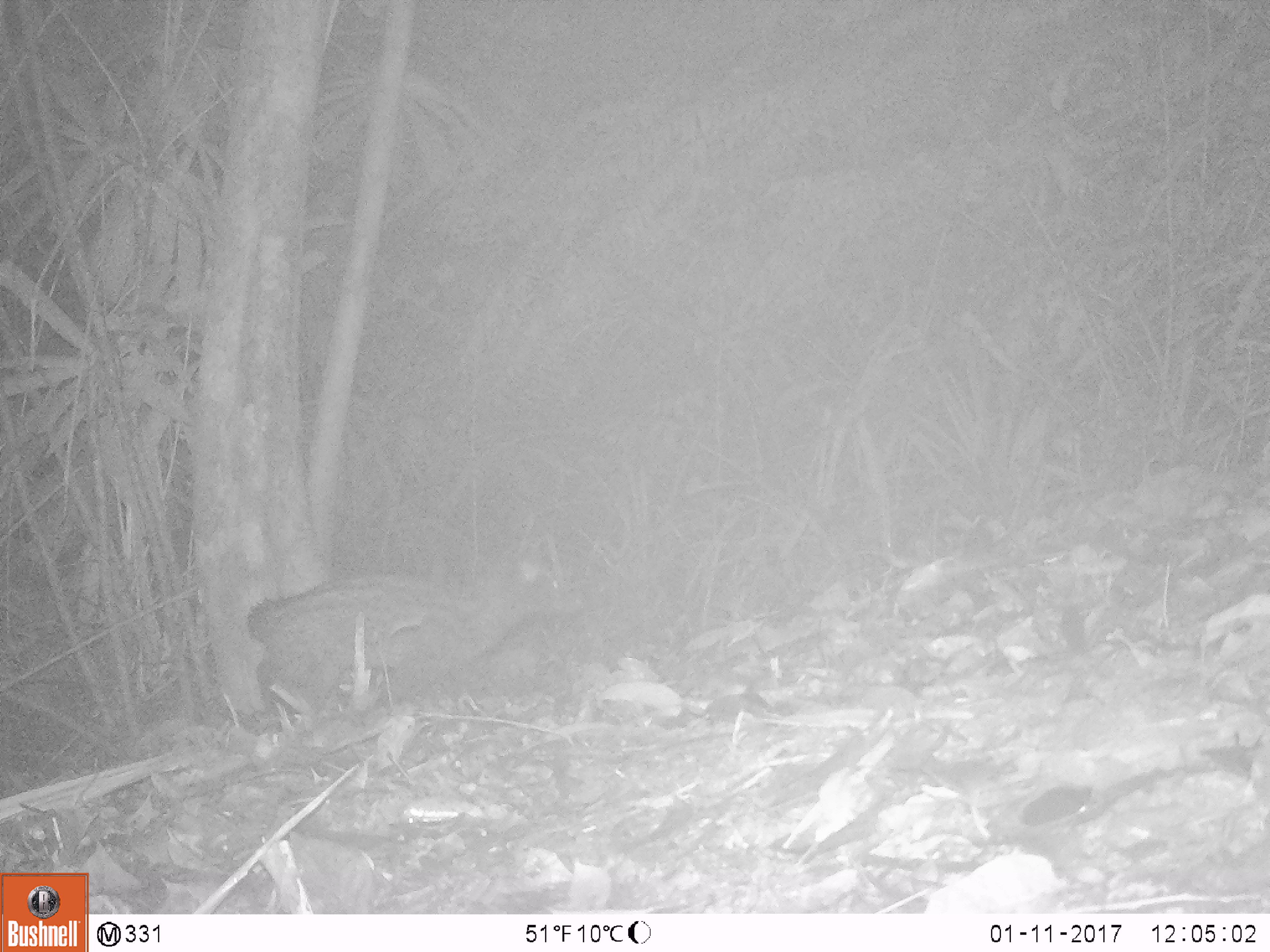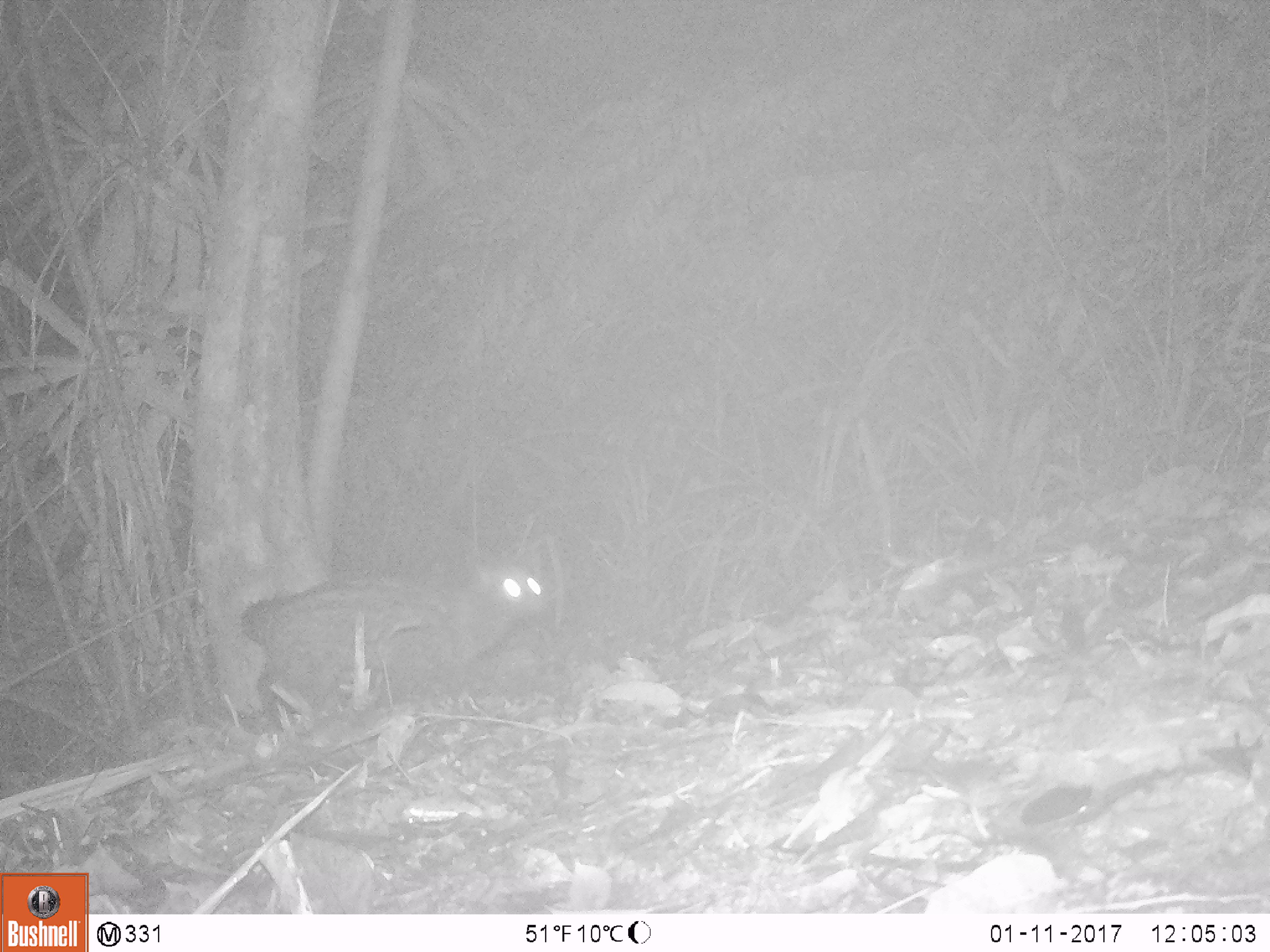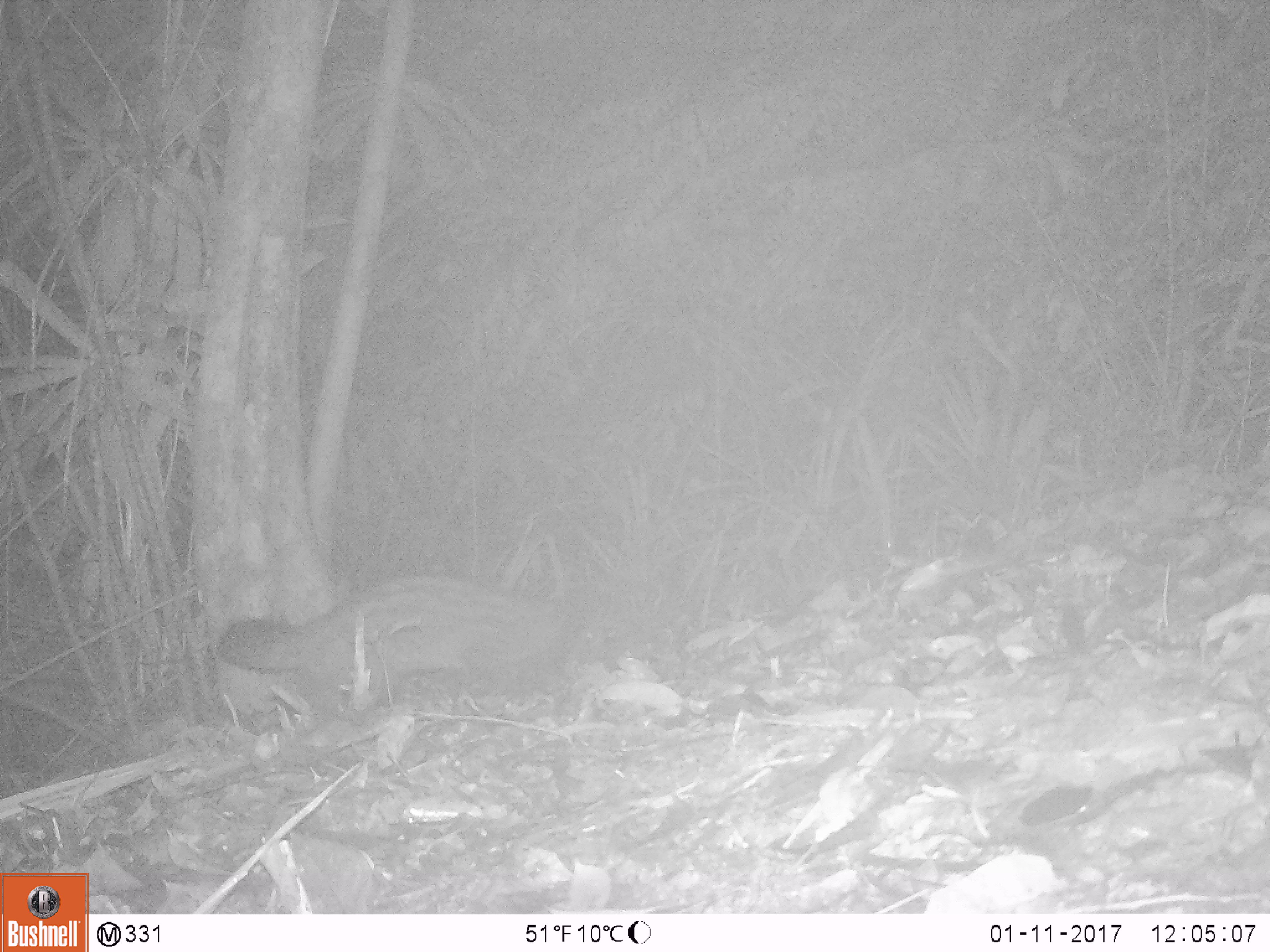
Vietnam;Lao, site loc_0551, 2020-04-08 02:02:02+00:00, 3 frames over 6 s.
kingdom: Animalia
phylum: Chordata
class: Mammalia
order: Carnivora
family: Viverridae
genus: Paradoxurus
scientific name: Paradoxurus hermaphroditus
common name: common palm civet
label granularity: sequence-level